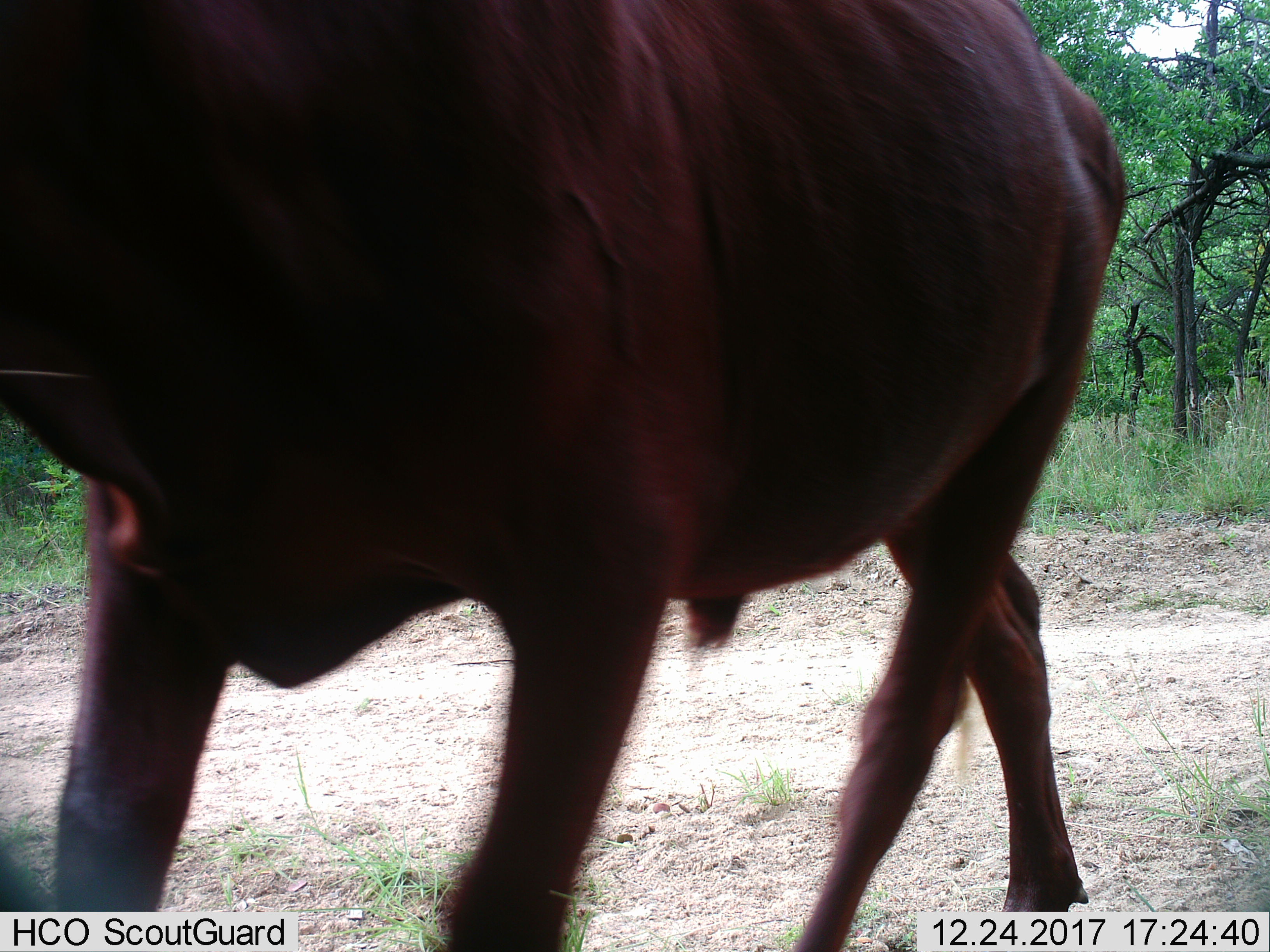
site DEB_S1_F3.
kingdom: Animalia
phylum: Chordata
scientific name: Vertebrata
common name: domestic animal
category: domesticanimal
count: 1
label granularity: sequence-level